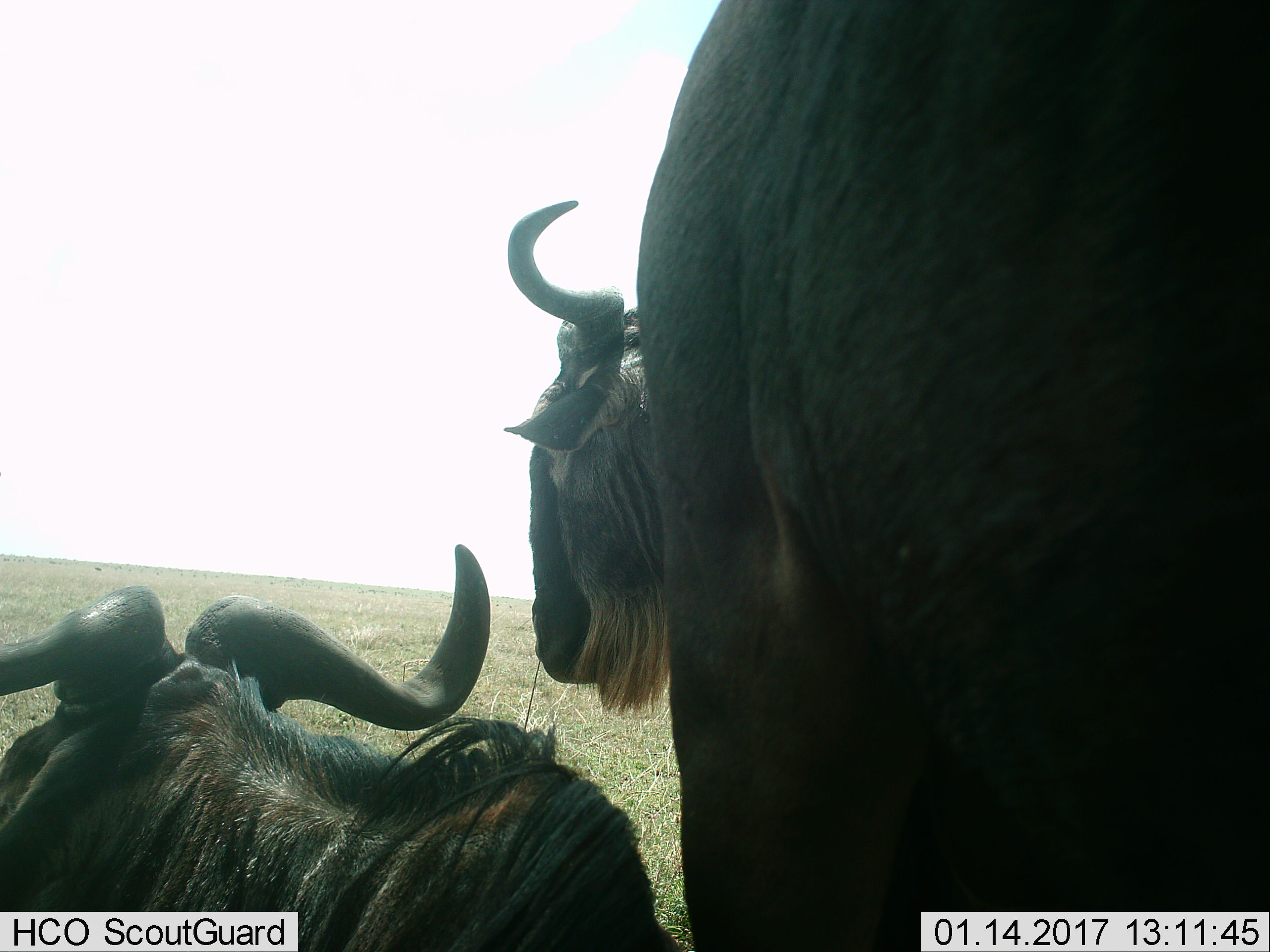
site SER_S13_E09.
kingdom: Animalia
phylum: Chordata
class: Mammalia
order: Artiodactyla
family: Bovidae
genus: Connochaetes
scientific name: Connochaetes taurinus taurinus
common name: blue wildebeest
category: wildebeestblue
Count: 2.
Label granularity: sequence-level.